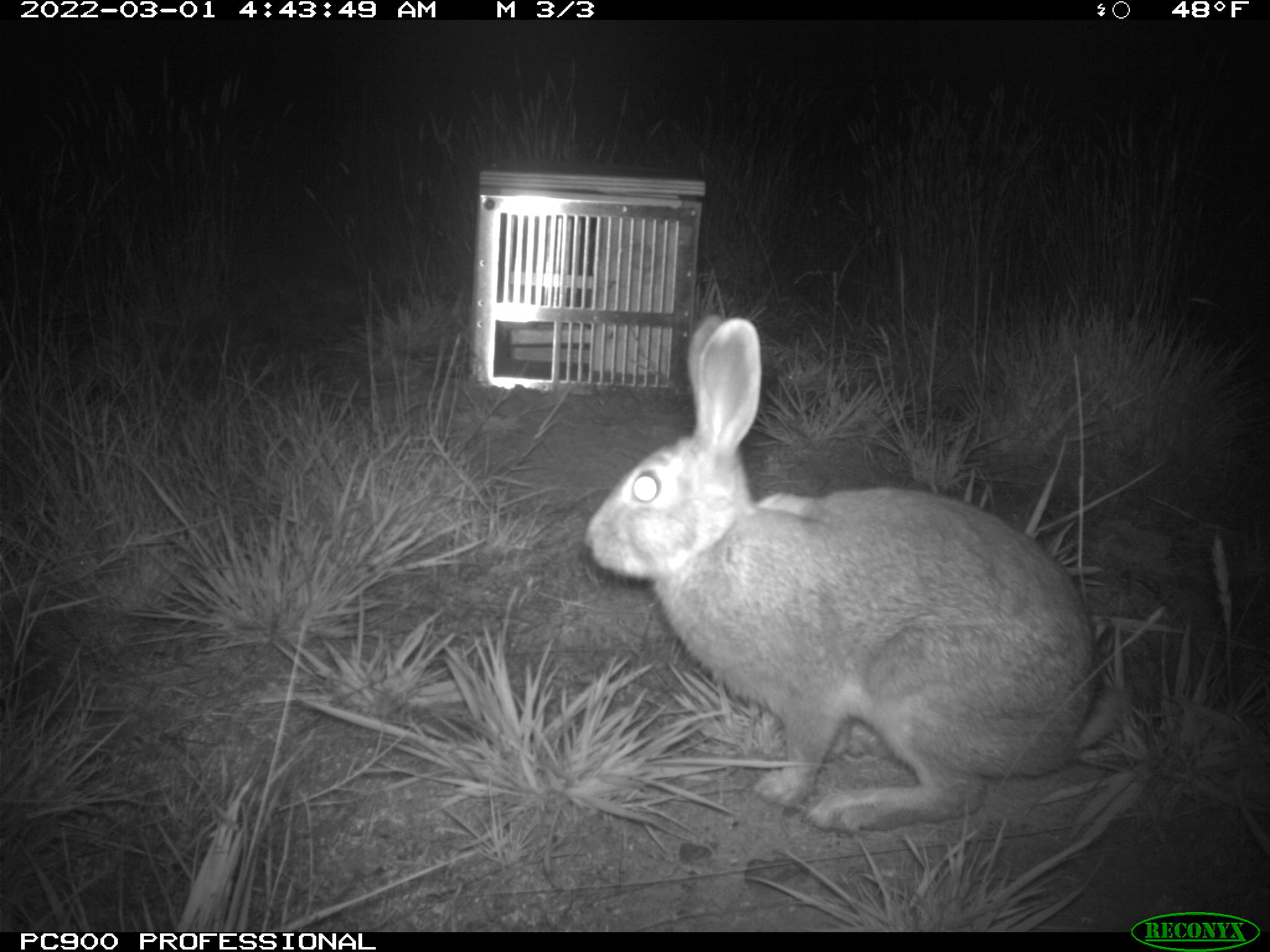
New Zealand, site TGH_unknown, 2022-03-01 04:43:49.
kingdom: Animalia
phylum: Chordata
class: Mammalia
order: Lagomorpha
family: Leporidae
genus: Oryctolagus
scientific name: Oryctolagus cuniculus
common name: european rabbit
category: rabbit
Rabbit (european rabbit) (Oryctolagus cuniculus).